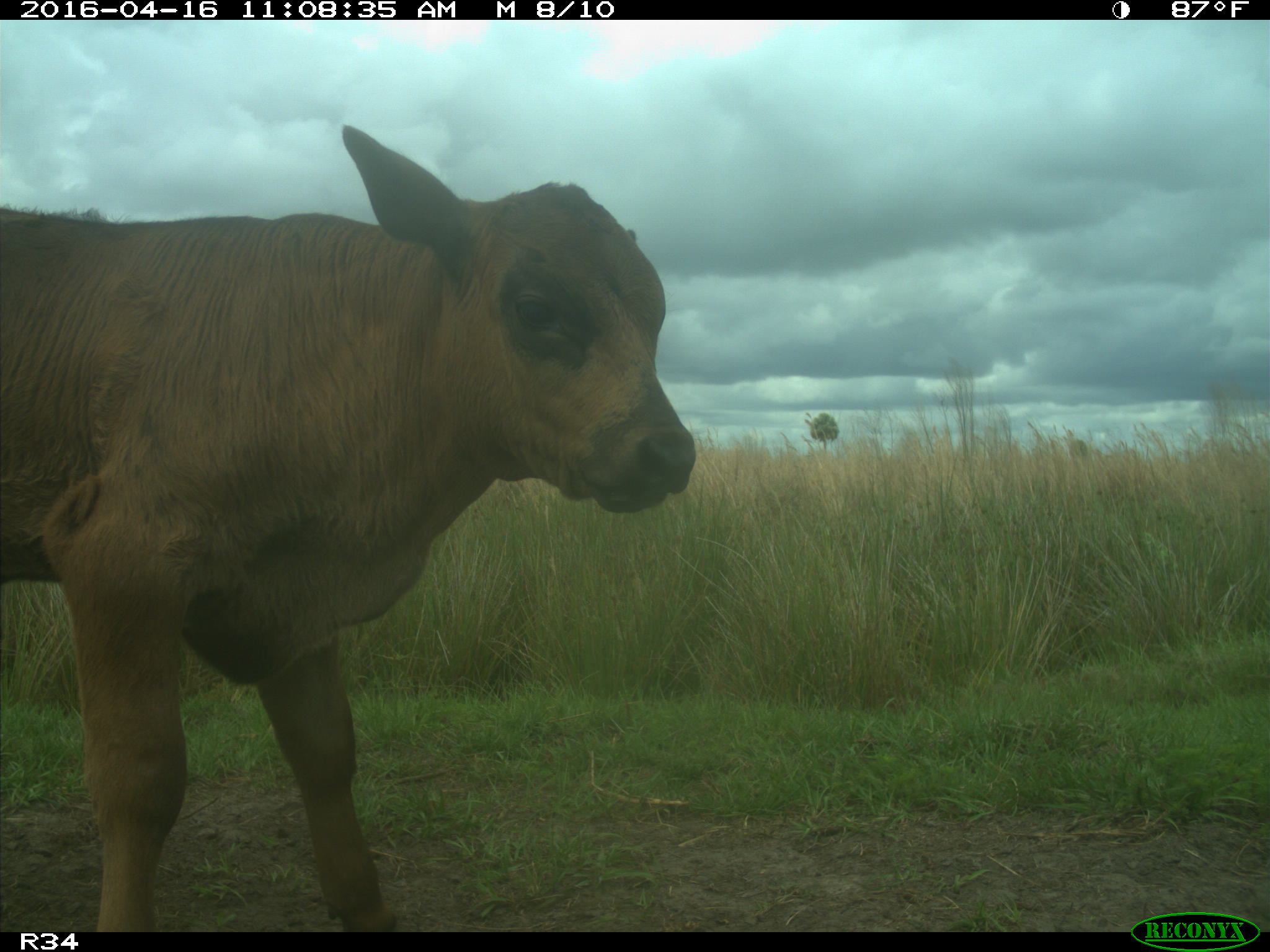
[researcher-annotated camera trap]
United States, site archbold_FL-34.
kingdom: Animalia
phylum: Chordata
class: Mammalia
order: Artiodactyla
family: Bovidae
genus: Bos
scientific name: Bos taurus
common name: domestic cow